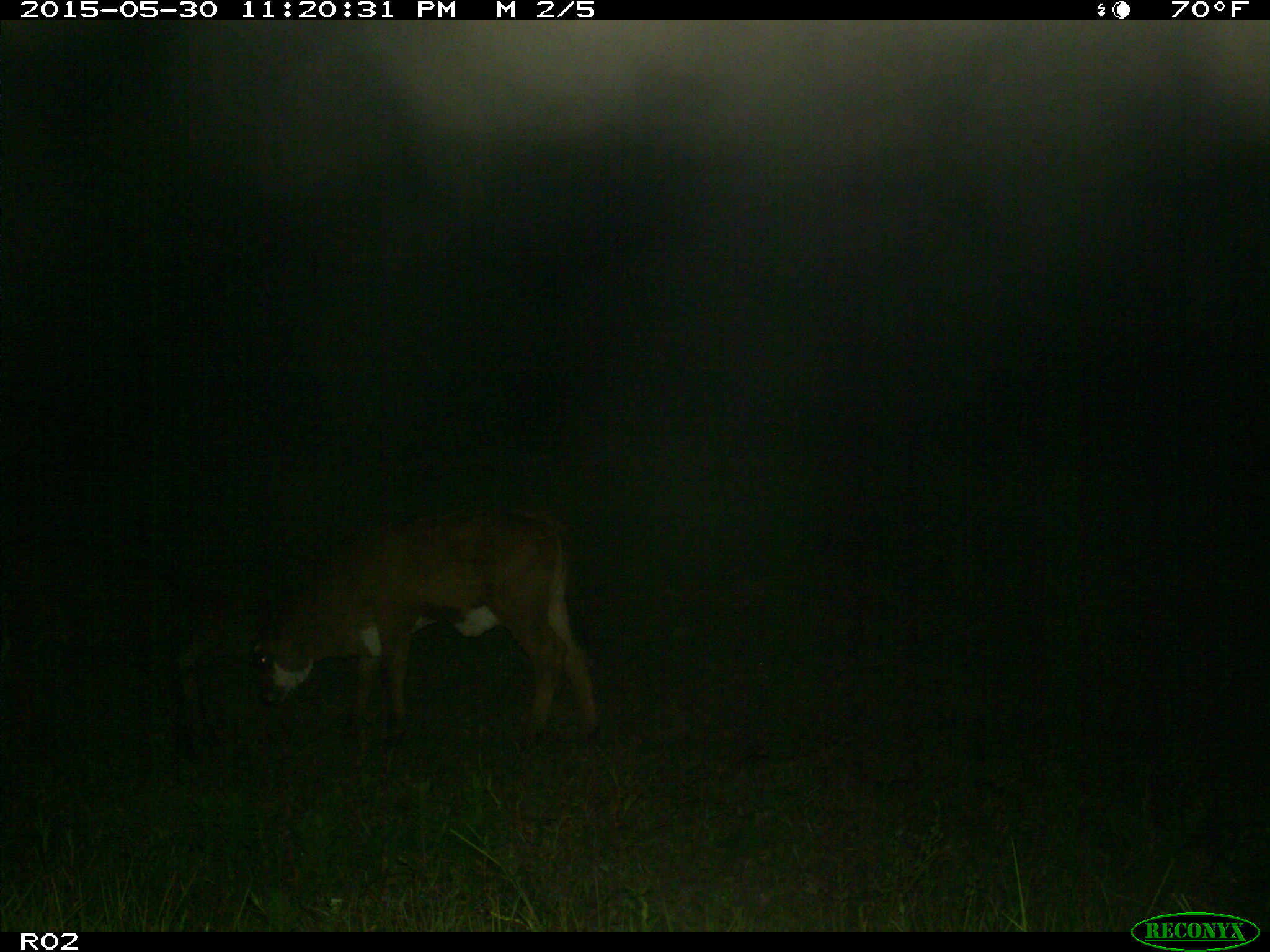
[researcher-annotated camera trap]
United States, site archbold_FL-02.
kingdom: Animalia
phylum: Chordata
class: Mammalia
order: Artiodactyla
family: Bovidae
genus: Bos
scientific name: Bos taurus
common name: domestic cow